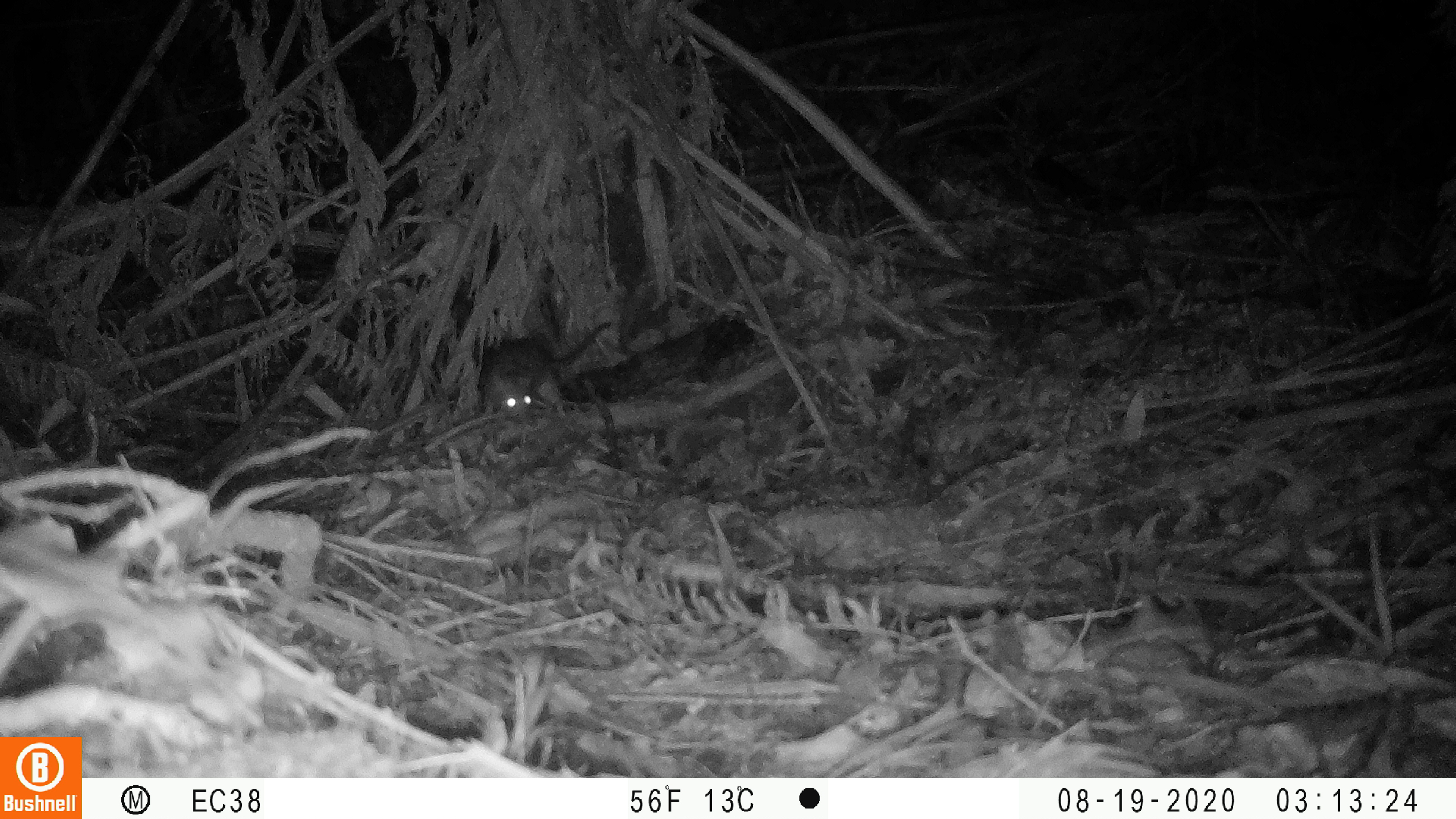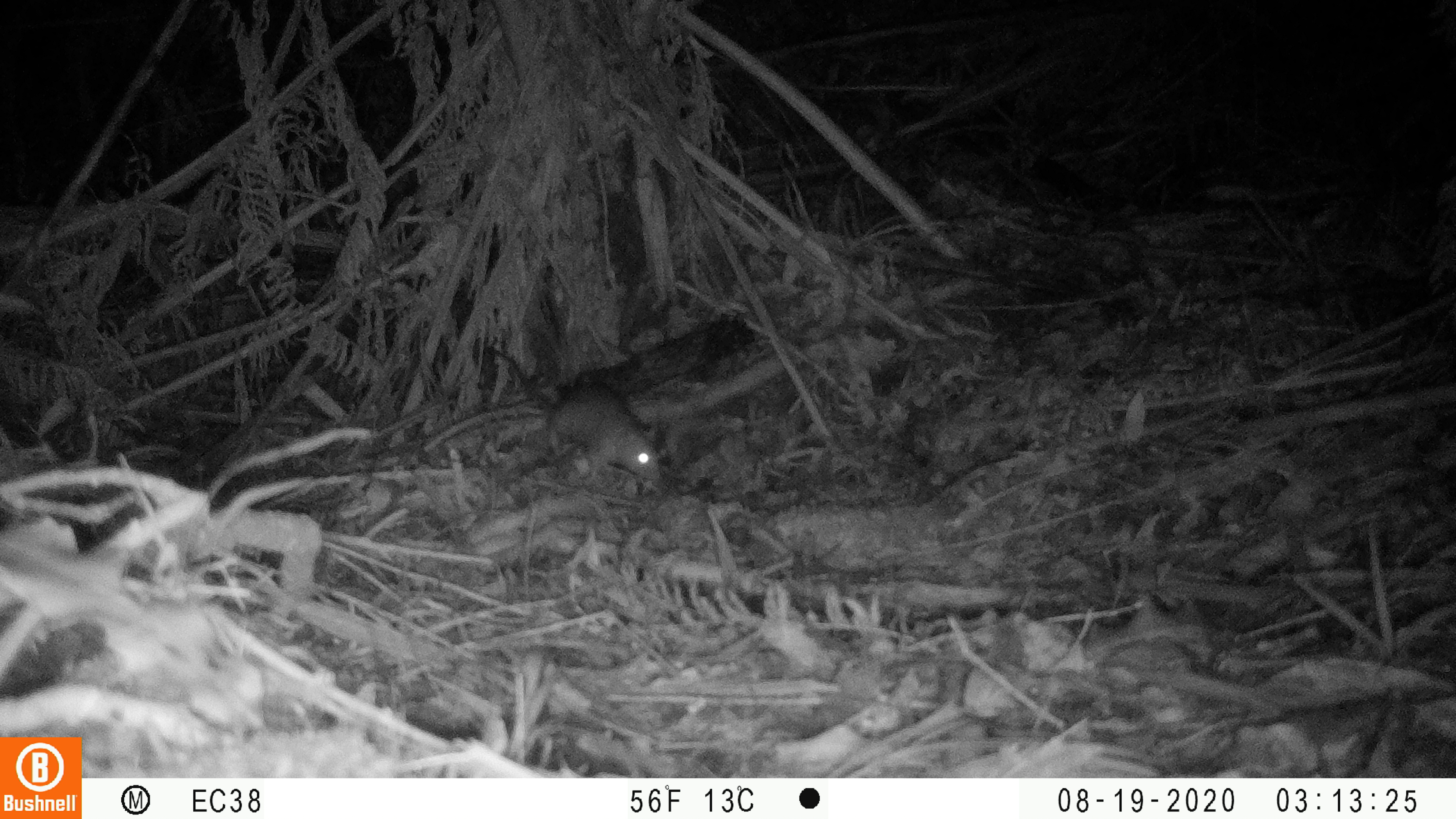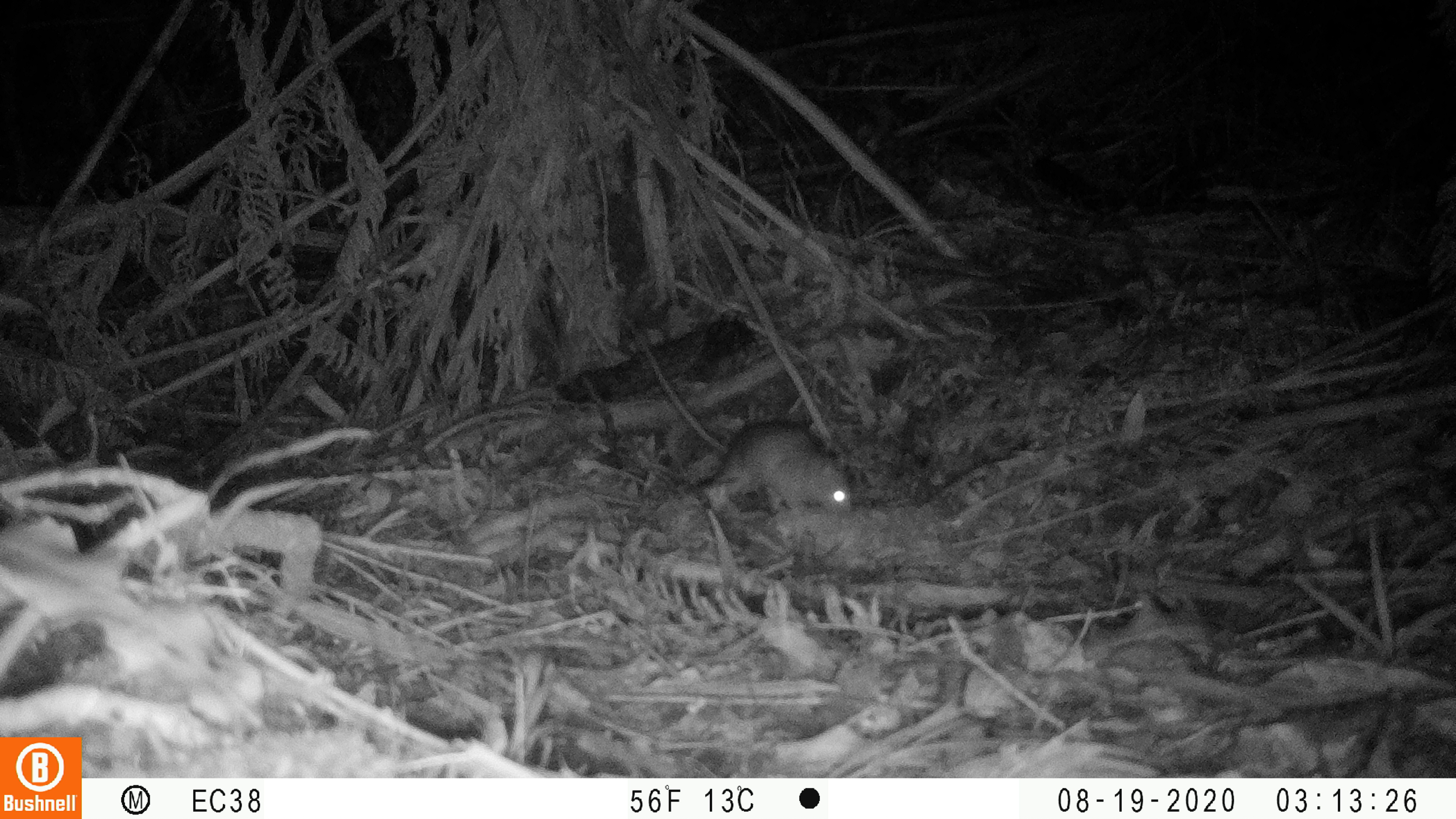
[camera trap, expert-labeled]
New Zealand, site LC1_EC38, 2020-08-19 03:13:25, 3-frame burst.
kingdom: Animalia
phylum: Chordata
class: Mammalia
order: Rodentia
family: Muridae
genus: Rattus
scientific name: Rattus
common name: rat